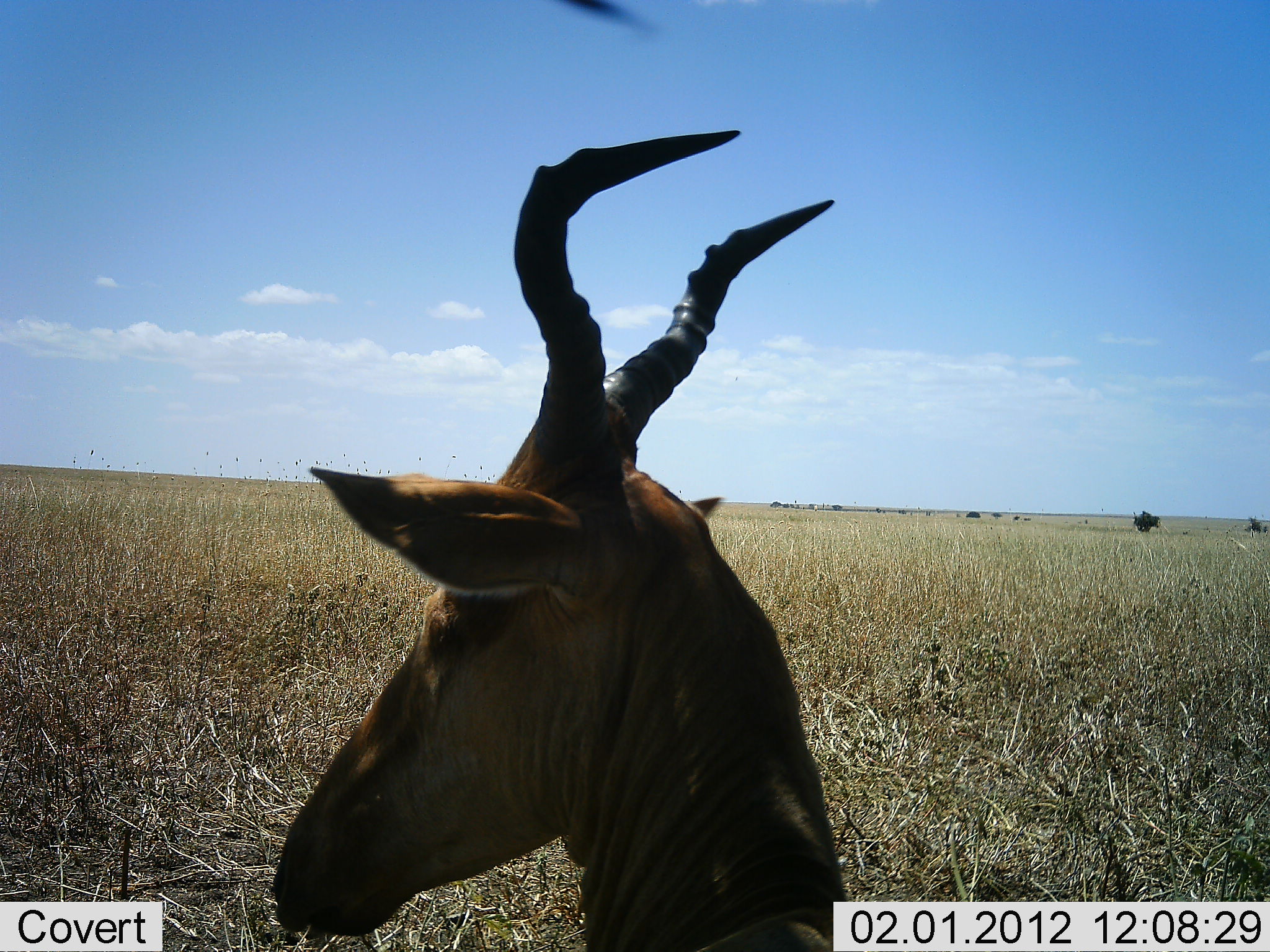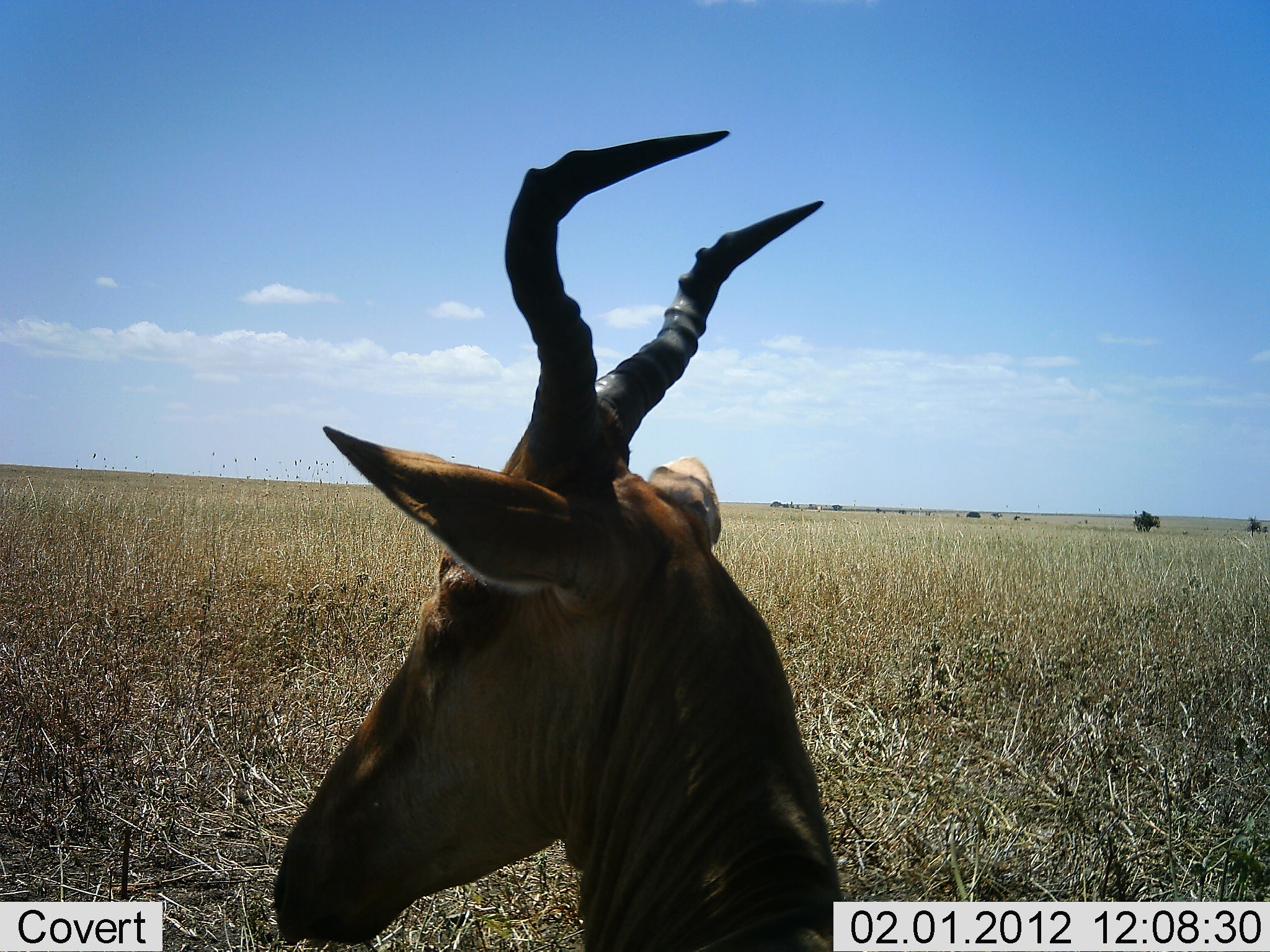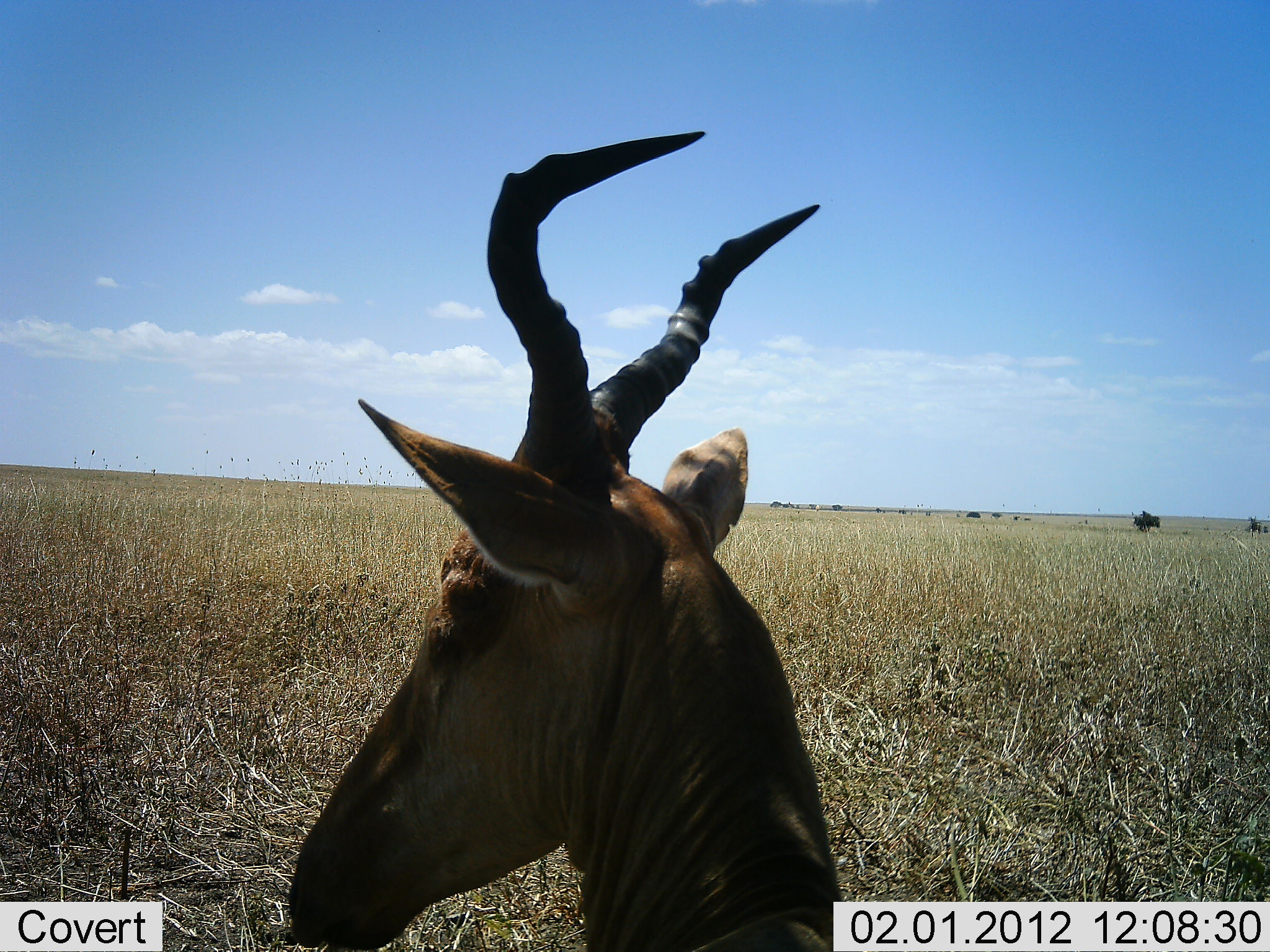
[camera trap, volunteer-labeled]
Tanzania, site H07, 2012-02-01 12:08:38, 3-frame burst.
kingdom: Animalia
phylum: Chordata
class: Mammalia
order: Artiodactyla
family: Bovidae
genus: Alcelaphus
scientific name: Alcelaphus buselaphus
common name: hartebeest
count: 1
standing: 44%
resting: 56%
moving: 0%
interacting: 0%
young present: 0%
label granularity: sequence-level